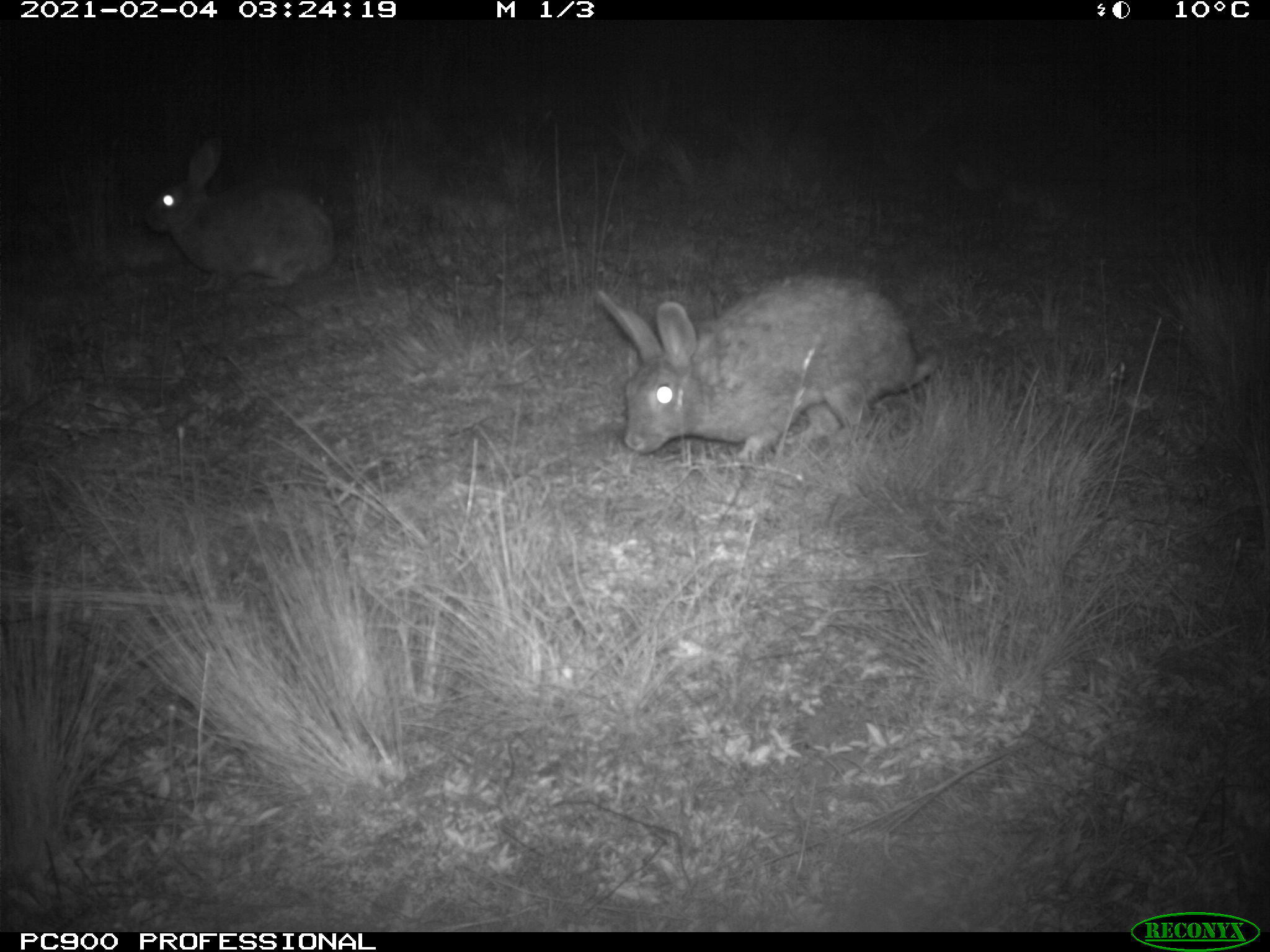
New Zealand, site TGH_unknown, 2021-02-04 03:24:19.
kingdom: Animalia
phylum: Chordata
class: Mammalia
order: Lagomorpha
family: Leporidae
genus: Oryctolagus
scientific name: Oryctolagus cuniculus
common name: european rabbit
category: rabbit